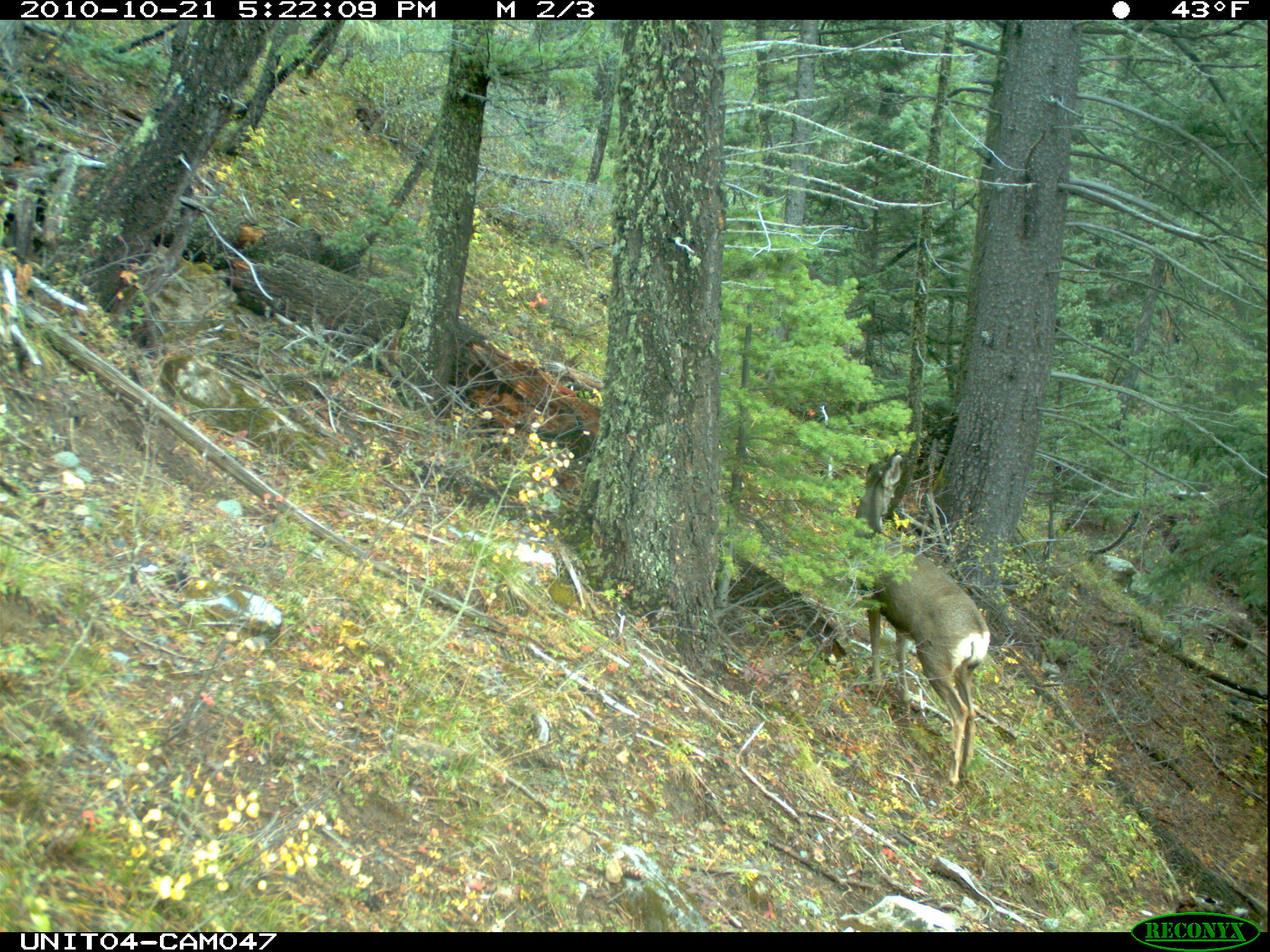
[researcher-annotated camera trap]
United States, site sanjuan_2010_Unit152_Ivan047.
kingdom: Animalia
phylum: Chordata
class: Mammalia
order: Artiodactyla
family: Cervidae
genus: Odocoileus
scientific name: Odocoileus hemionus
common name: mule deer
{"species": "Odocoileus hemionus (mule deer)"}